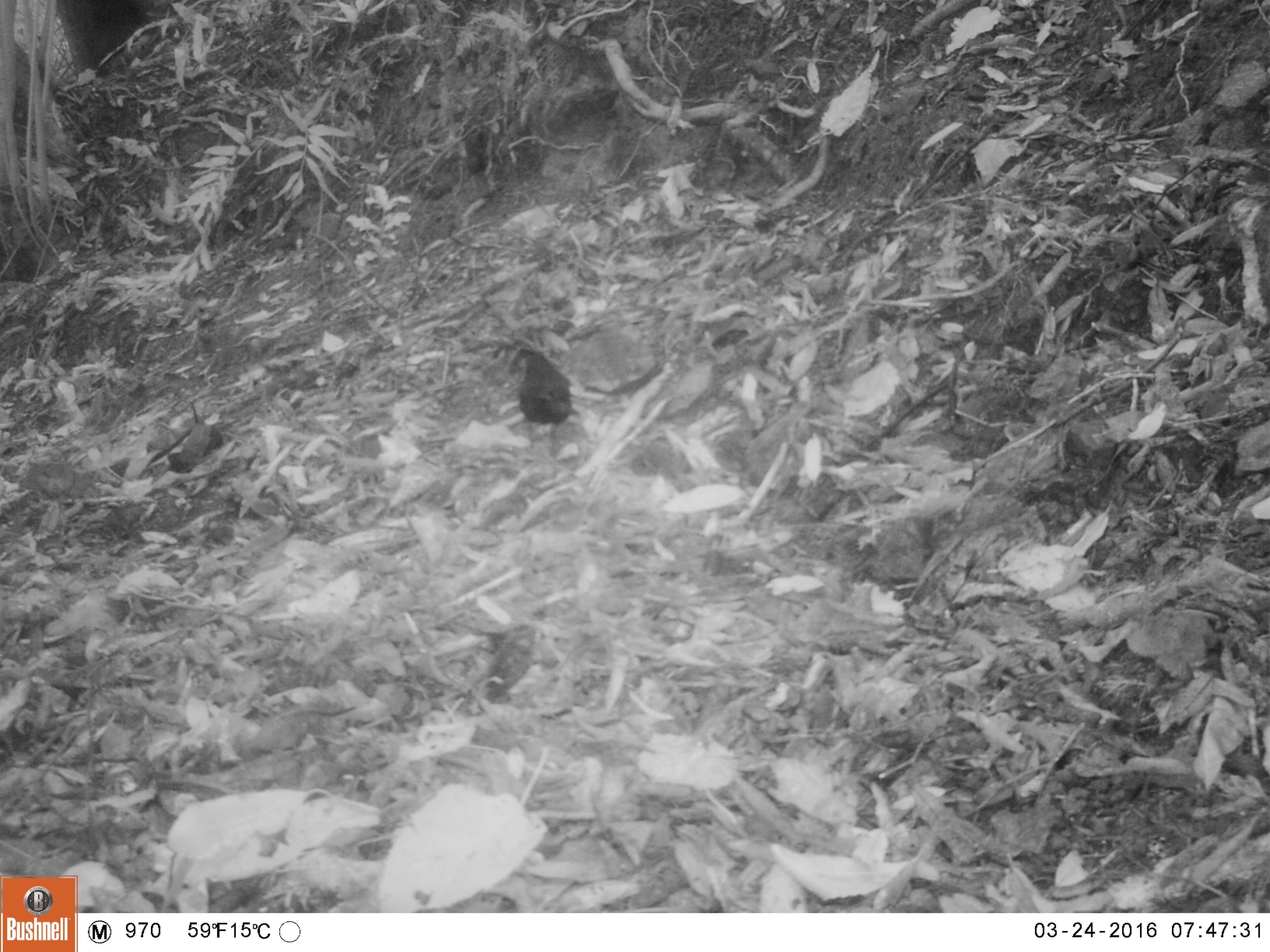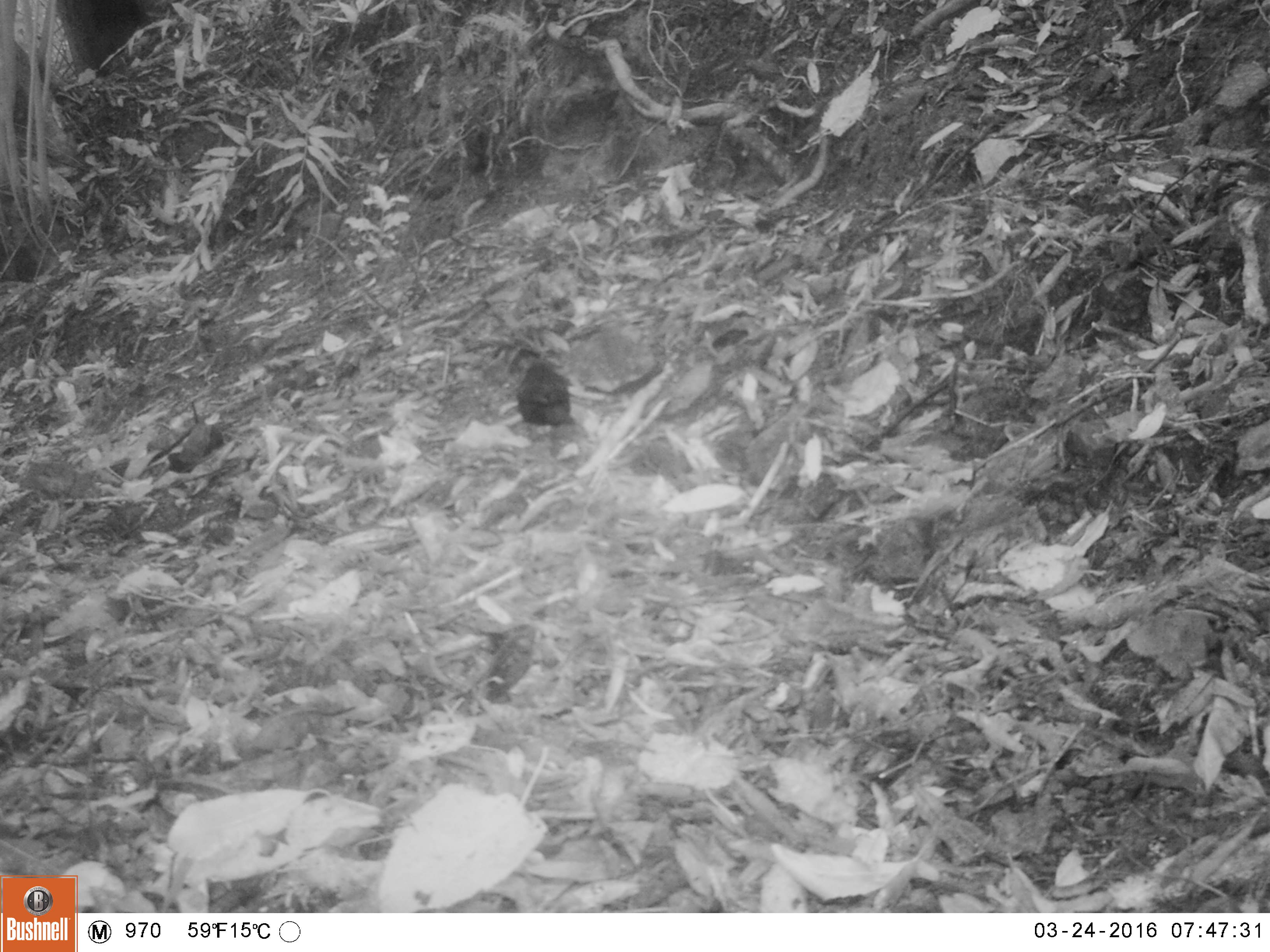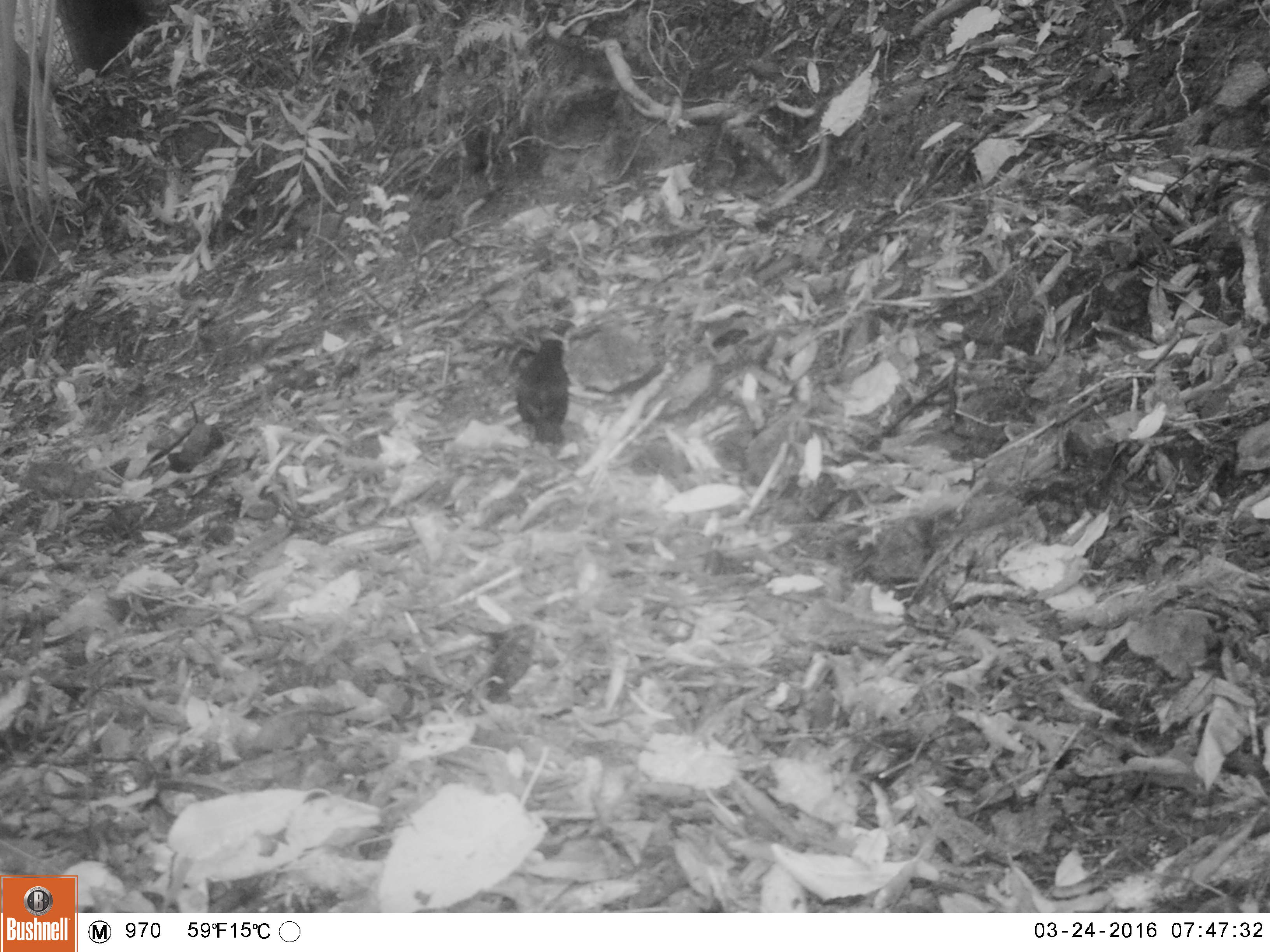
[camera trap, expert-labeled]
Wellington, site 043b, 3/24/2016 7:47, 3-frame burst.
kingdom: Animalia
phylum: Chordata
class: Aves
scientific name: Aves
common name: bird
Bird (Aves).